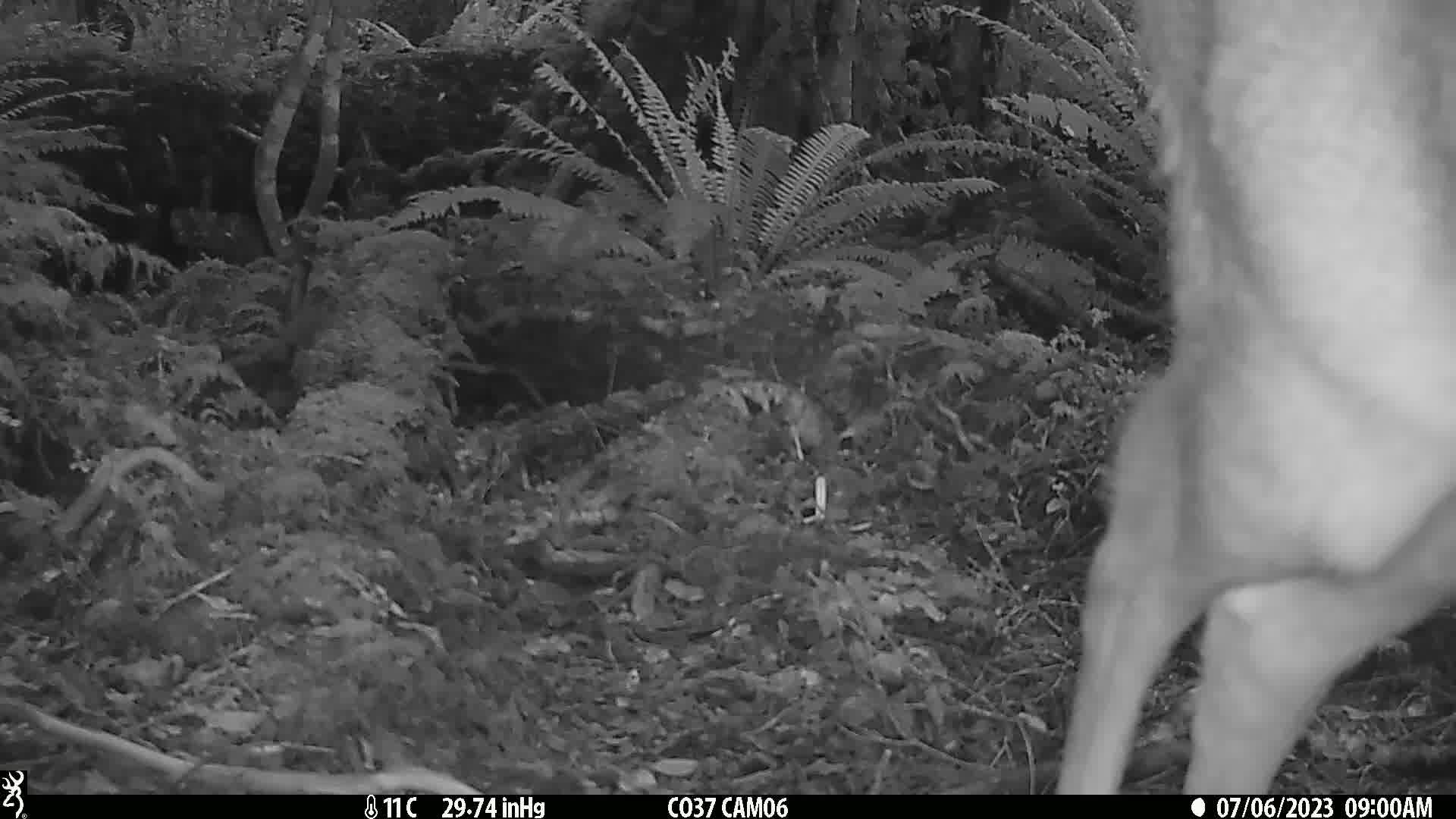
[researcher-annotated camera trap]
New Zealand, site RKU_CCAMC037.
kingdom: Animalia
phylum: Chordata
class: Mammalia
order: Artiodactyla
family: Cervidae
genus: Odocoileus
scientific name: Odocoileus virginianus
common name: white-tailed deer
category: white tailed deer